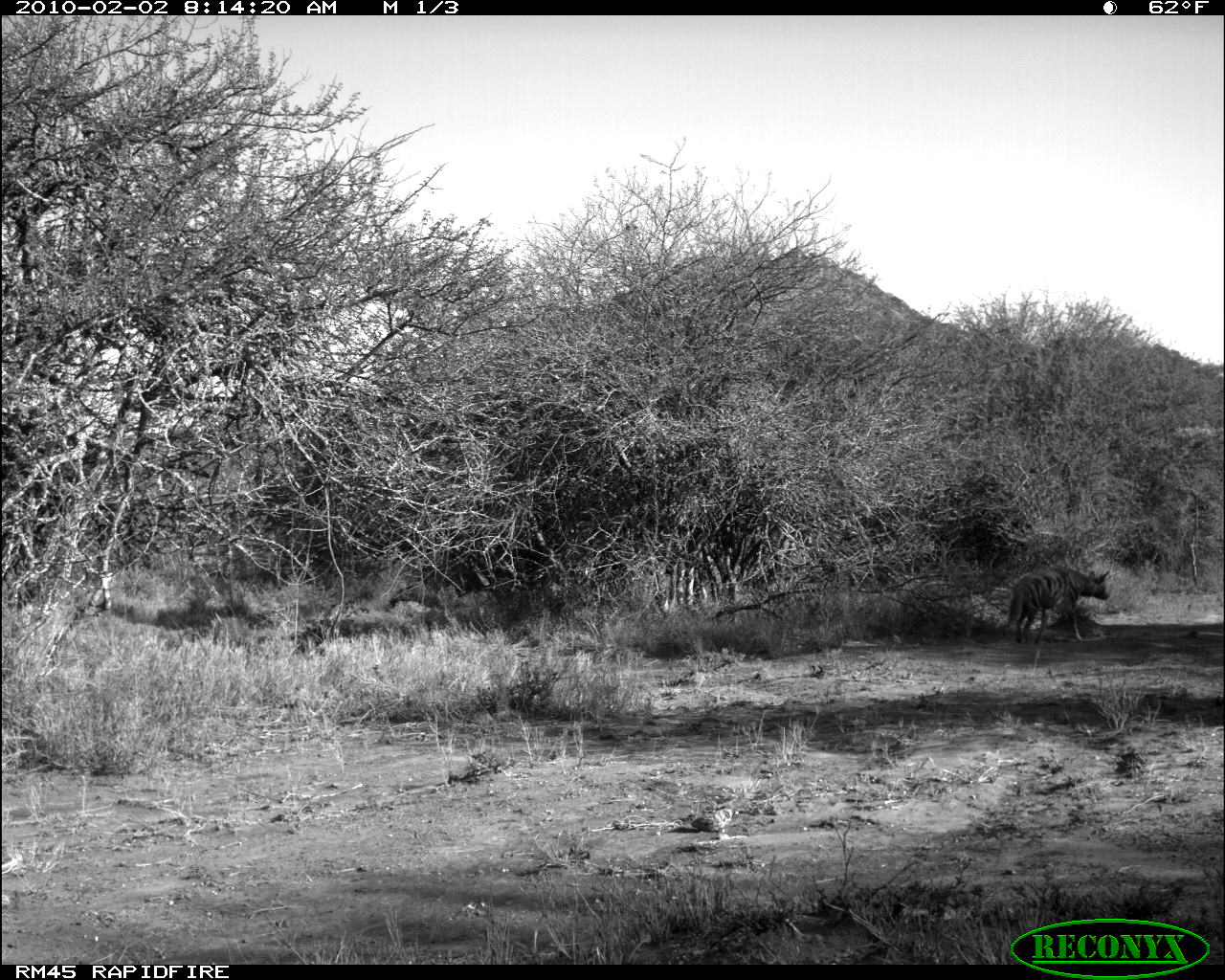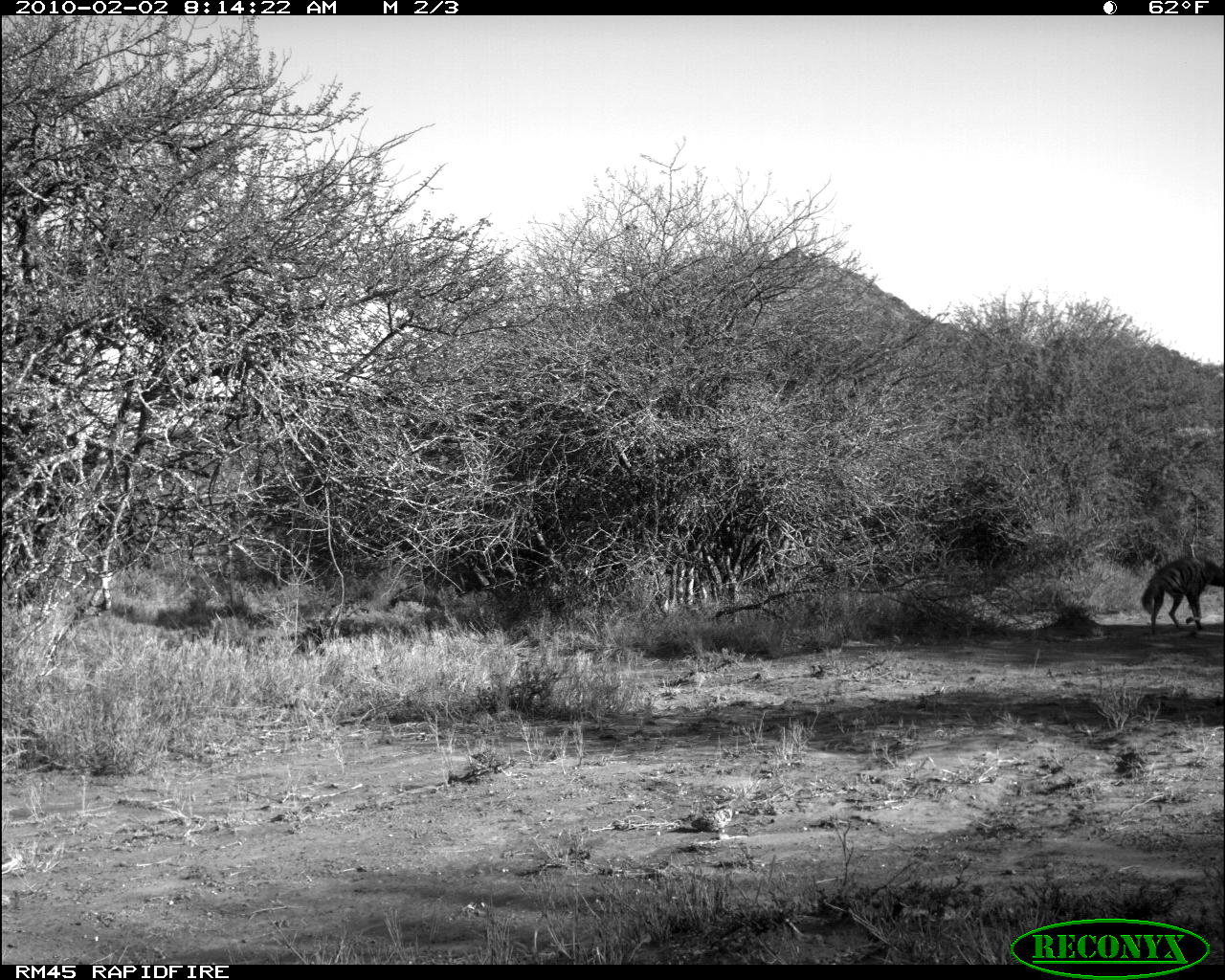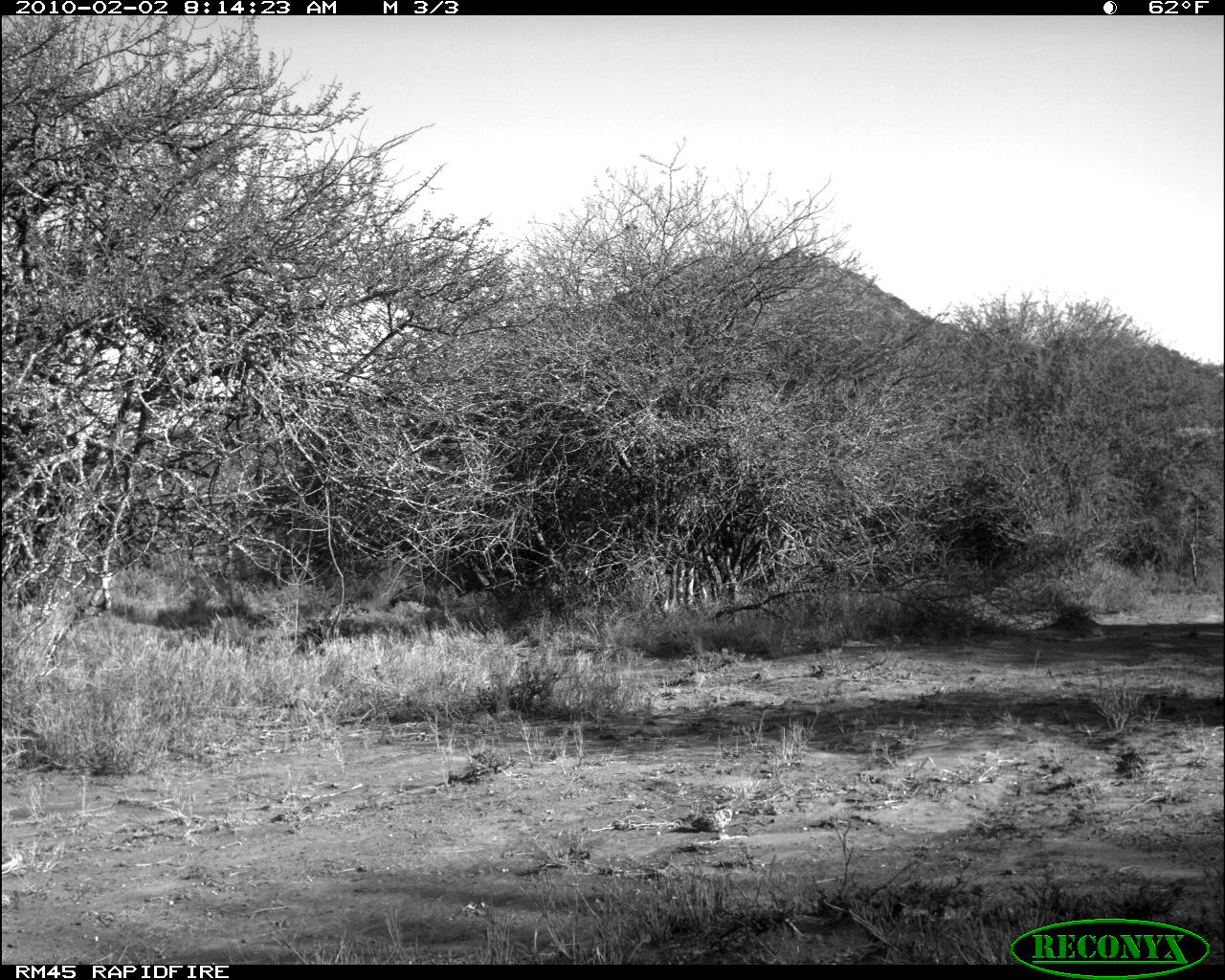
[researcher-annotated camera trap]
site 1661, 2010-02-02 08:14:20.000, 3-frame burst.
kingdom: Animalia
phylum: Chordata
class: Mammalia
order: Carnivora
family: Hyaenidae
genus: Hyaena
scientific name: Hyaena hyaena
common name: striped hyena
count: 1